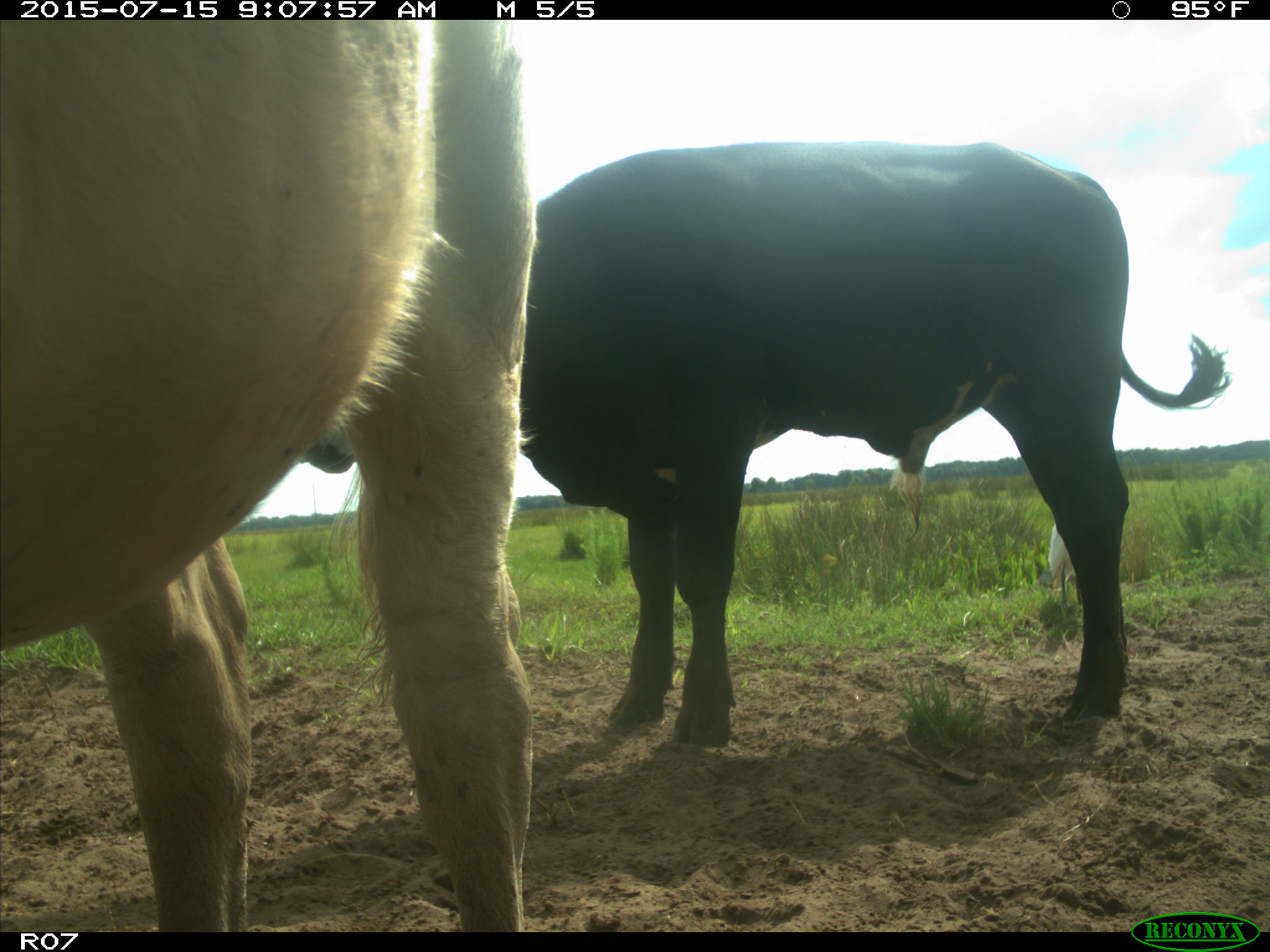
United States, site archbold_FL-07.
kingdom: Animalia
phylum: Chordata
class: Mammalia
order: Artiodactyla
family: Bovidae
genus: Bos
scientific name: Bos taurus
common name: domestic cow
Bos taurus (domestic cow).